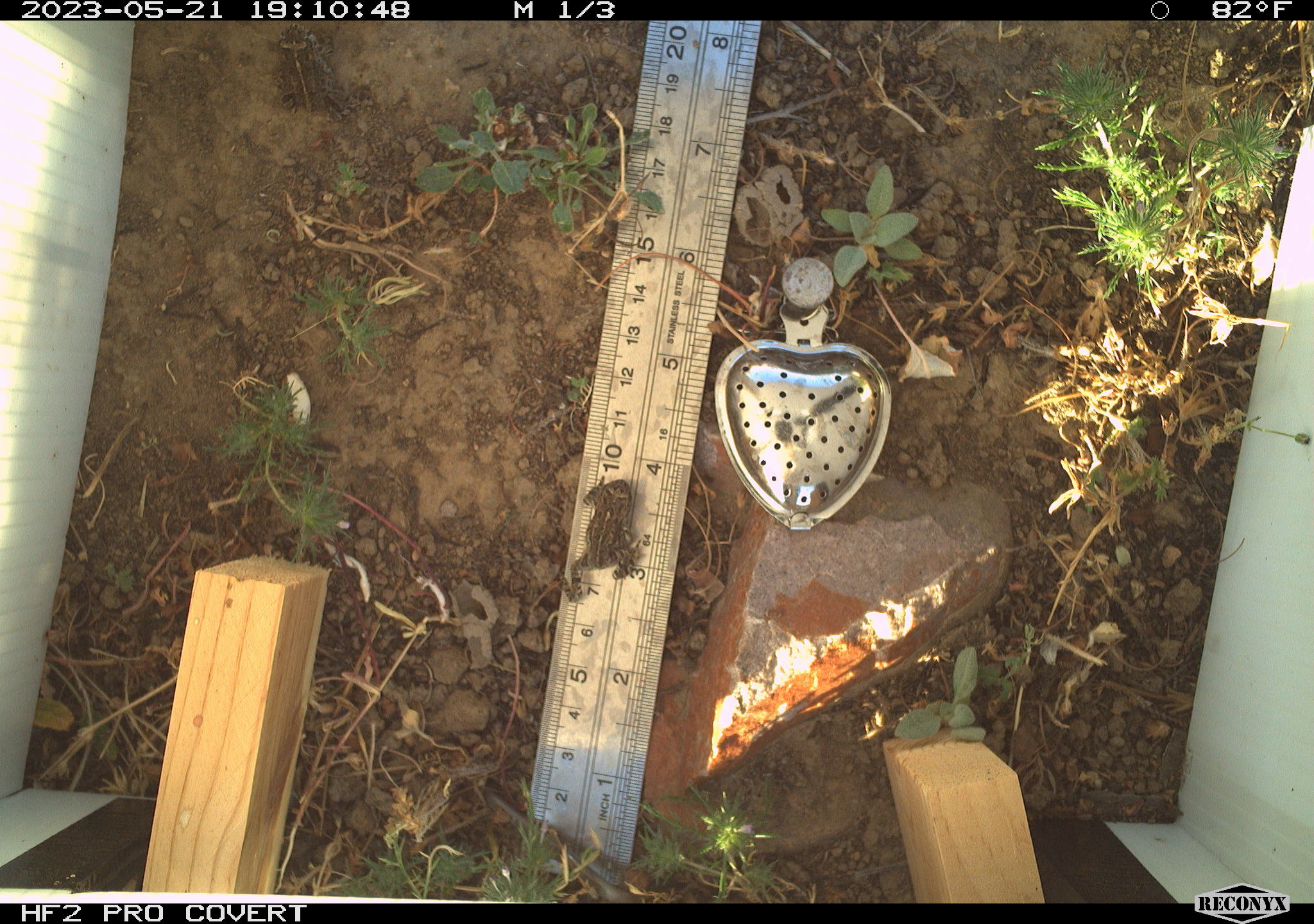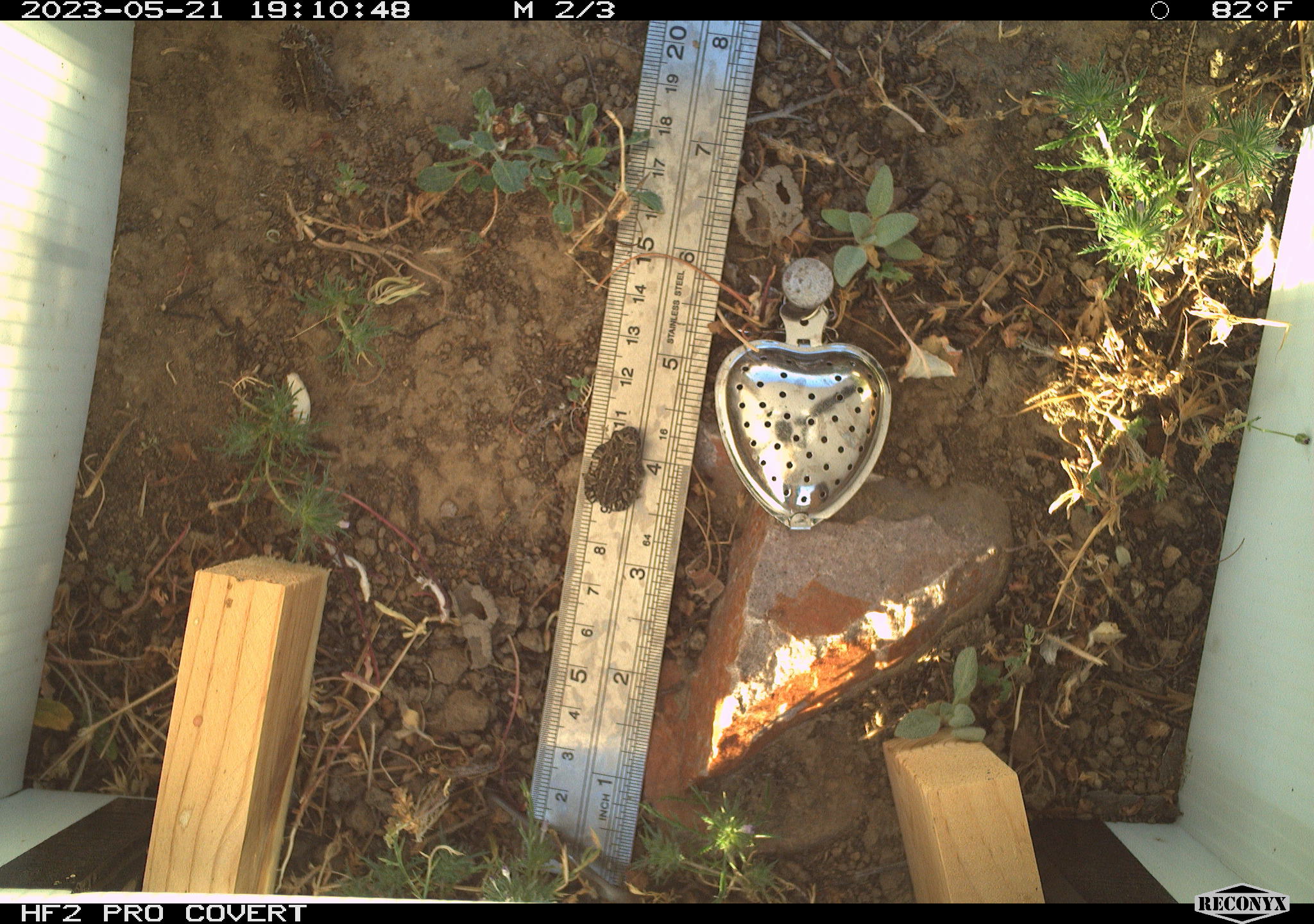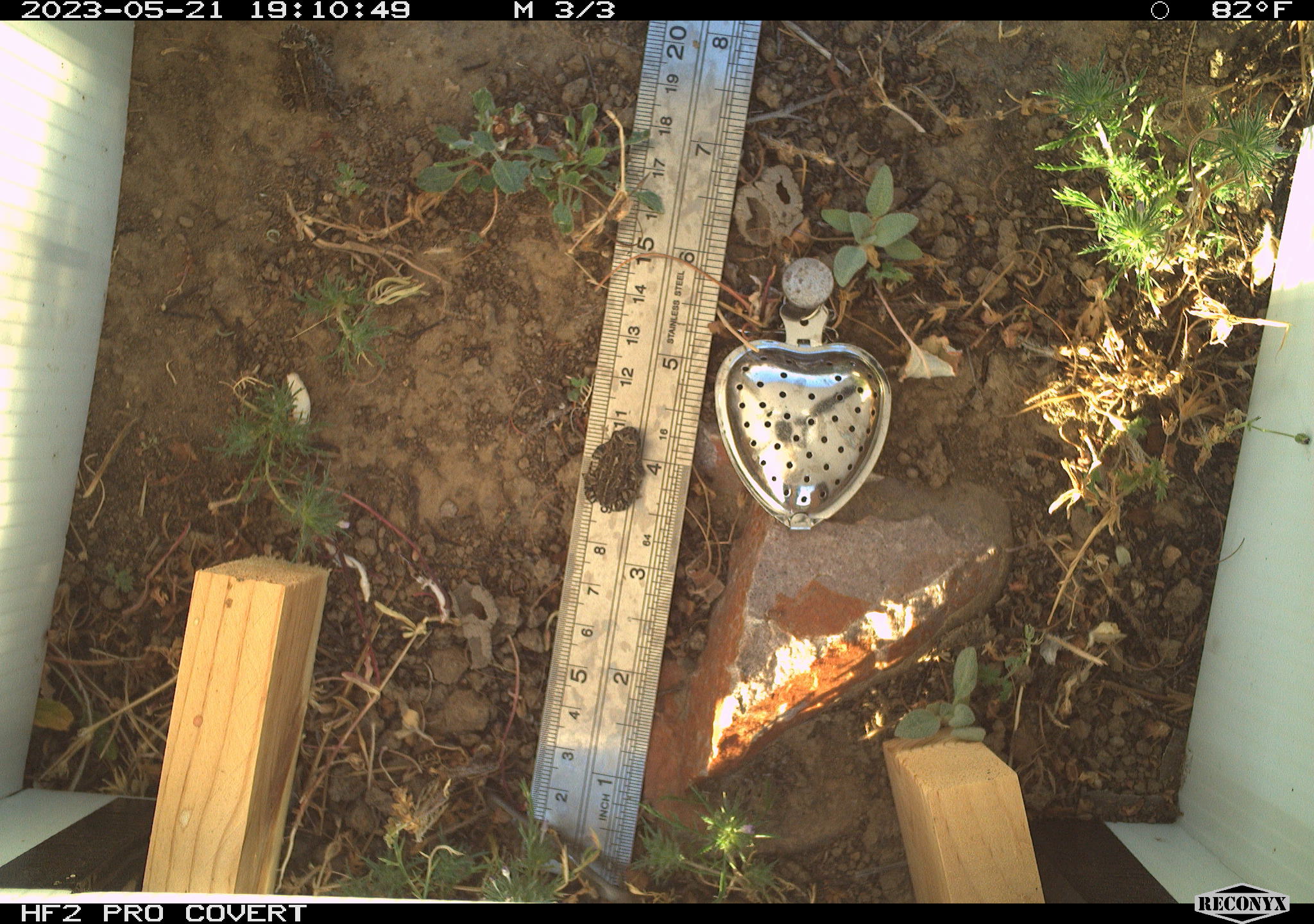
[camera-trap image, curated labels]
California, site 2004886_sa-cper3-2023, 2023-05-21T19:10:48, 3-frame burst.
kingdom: Animalia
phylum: Chordata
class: Amphibia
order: Anura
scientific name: Anura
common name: frogs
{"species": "frogs (Anura)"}